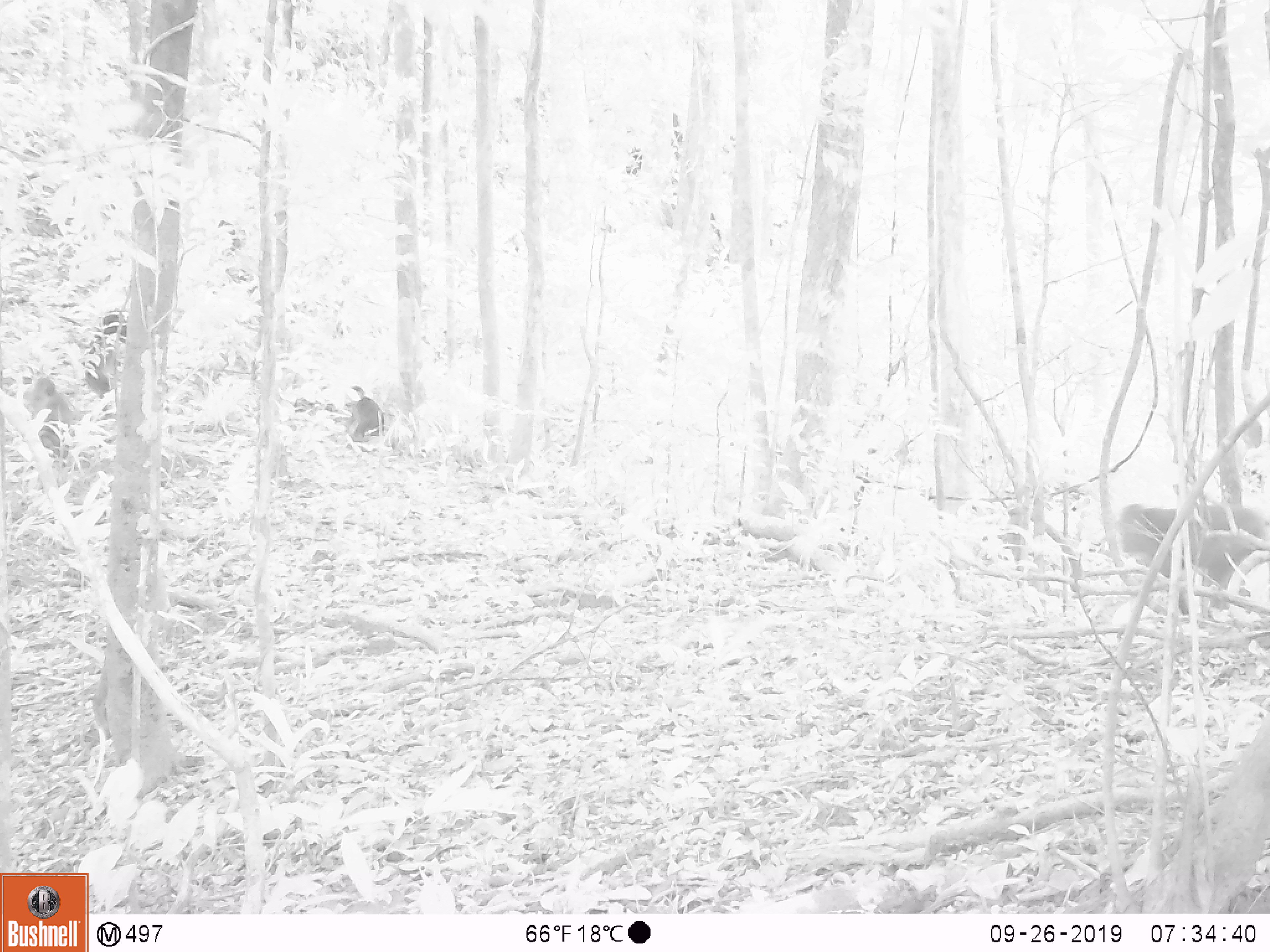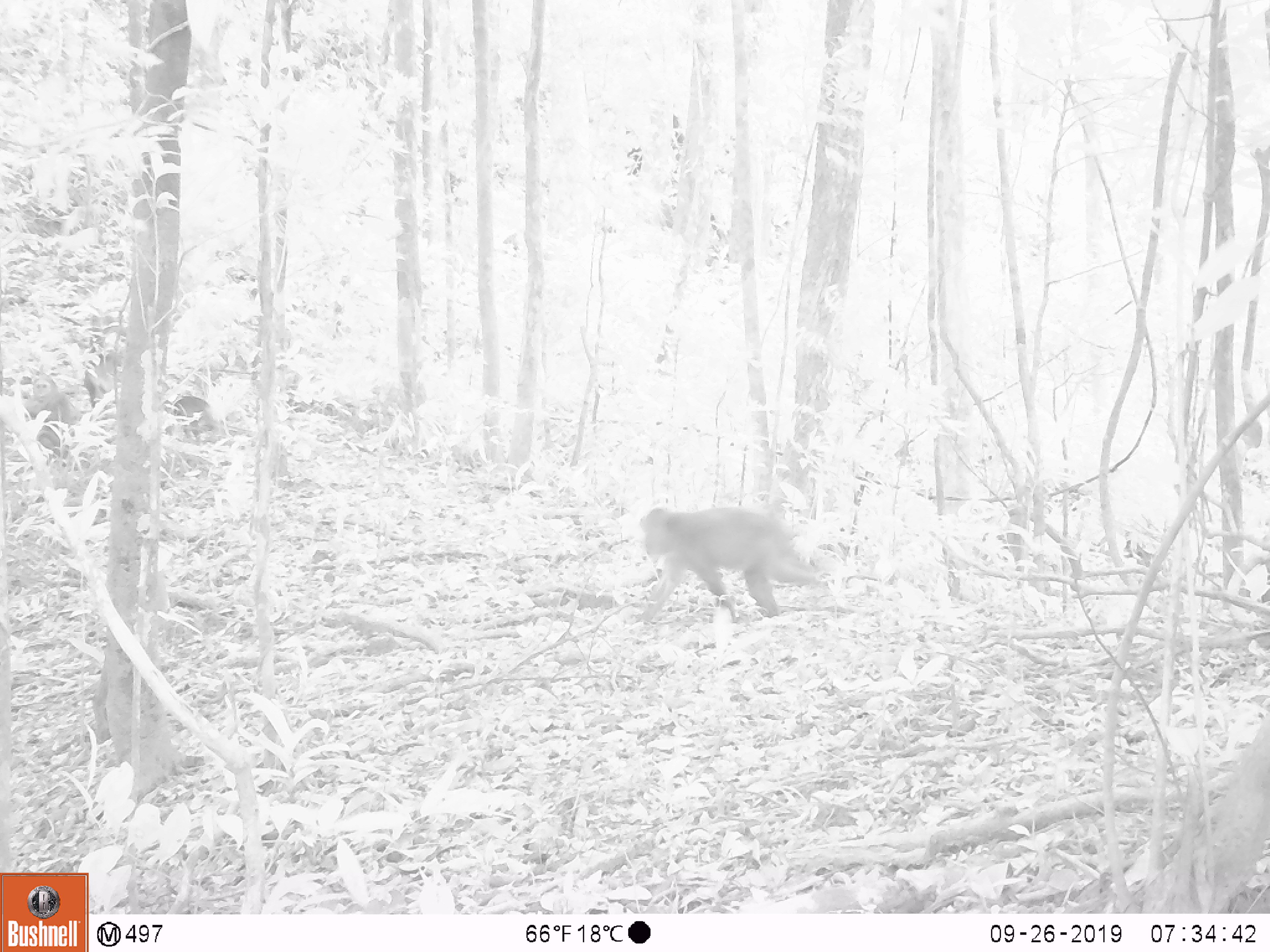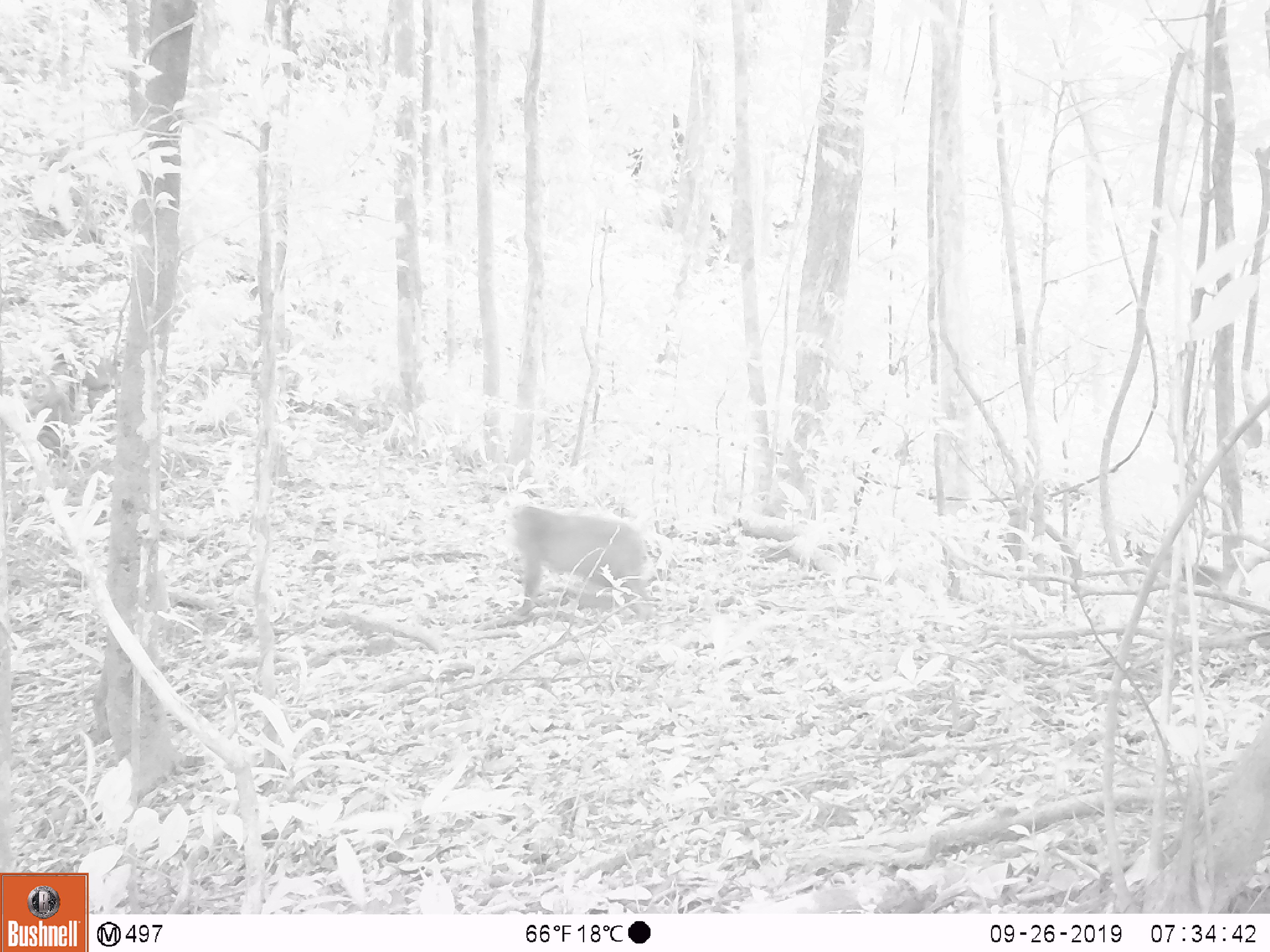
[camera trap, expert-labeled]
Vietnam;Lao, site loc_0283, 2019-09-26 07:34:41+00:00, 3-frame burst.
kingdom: Animalia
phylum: Chordata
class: Mammalia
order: Primates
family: Cercopithecidae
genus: Macaca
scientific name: Macaca arctoides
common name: stump-tailed macaque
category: stump tailed macaque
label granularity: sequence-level